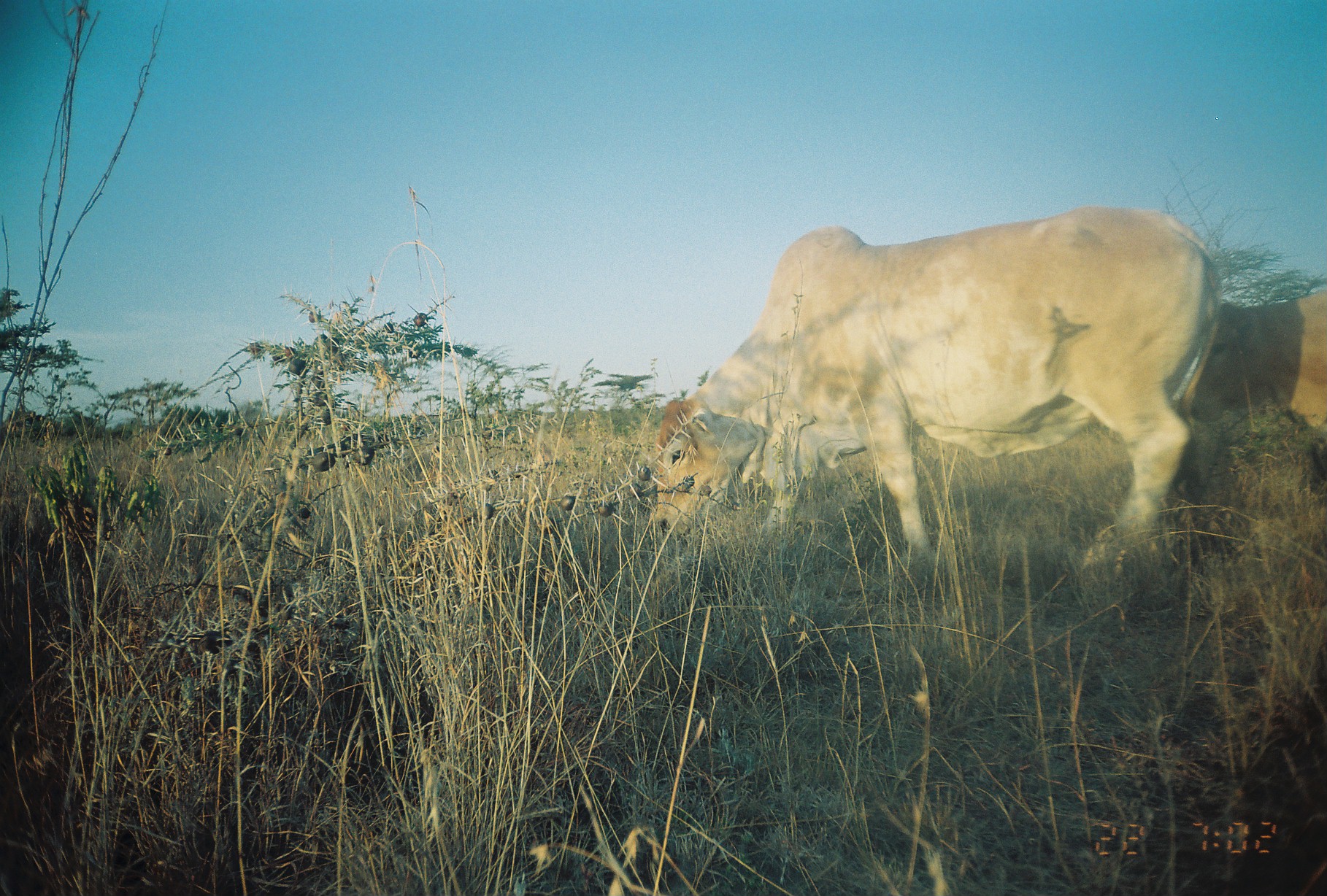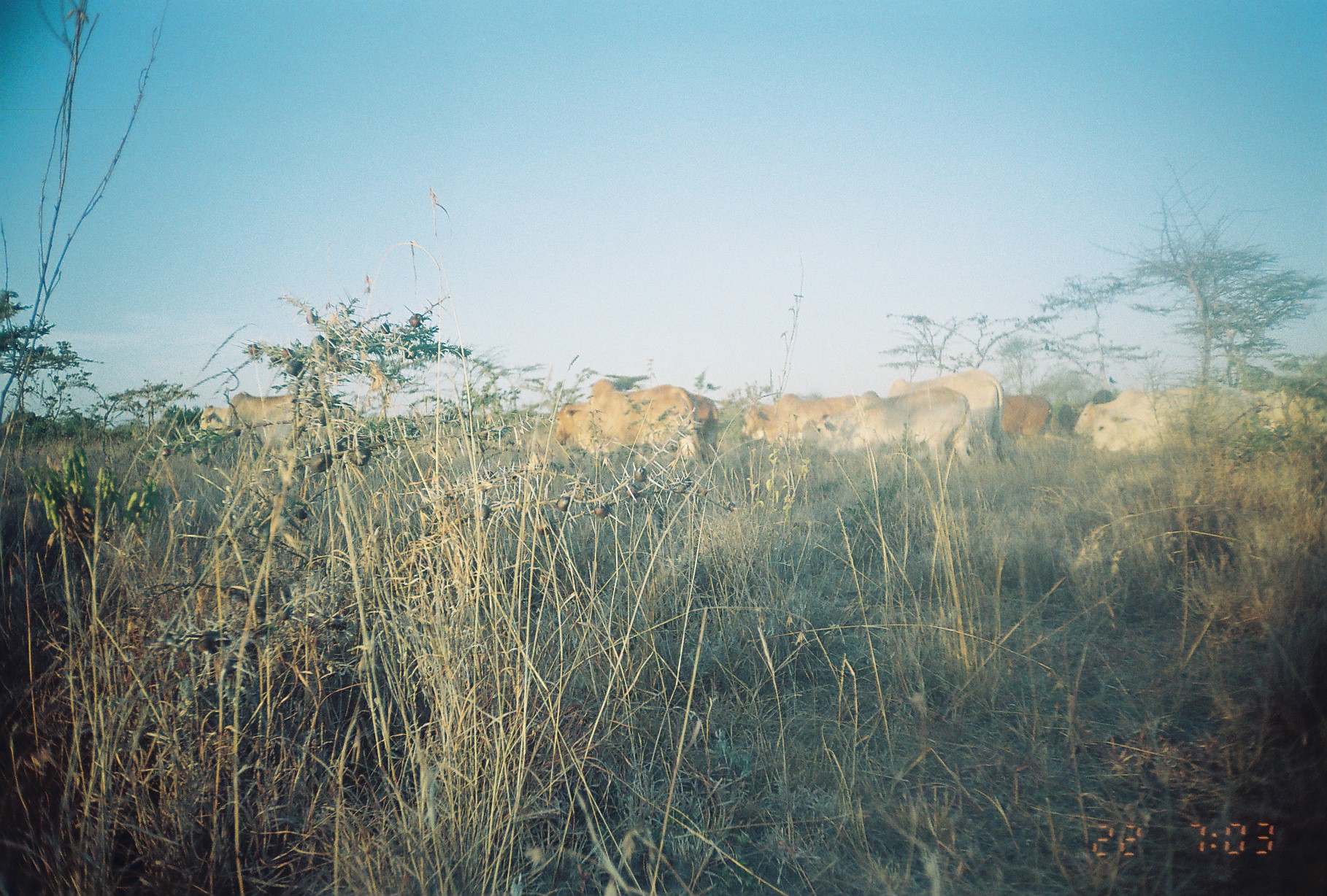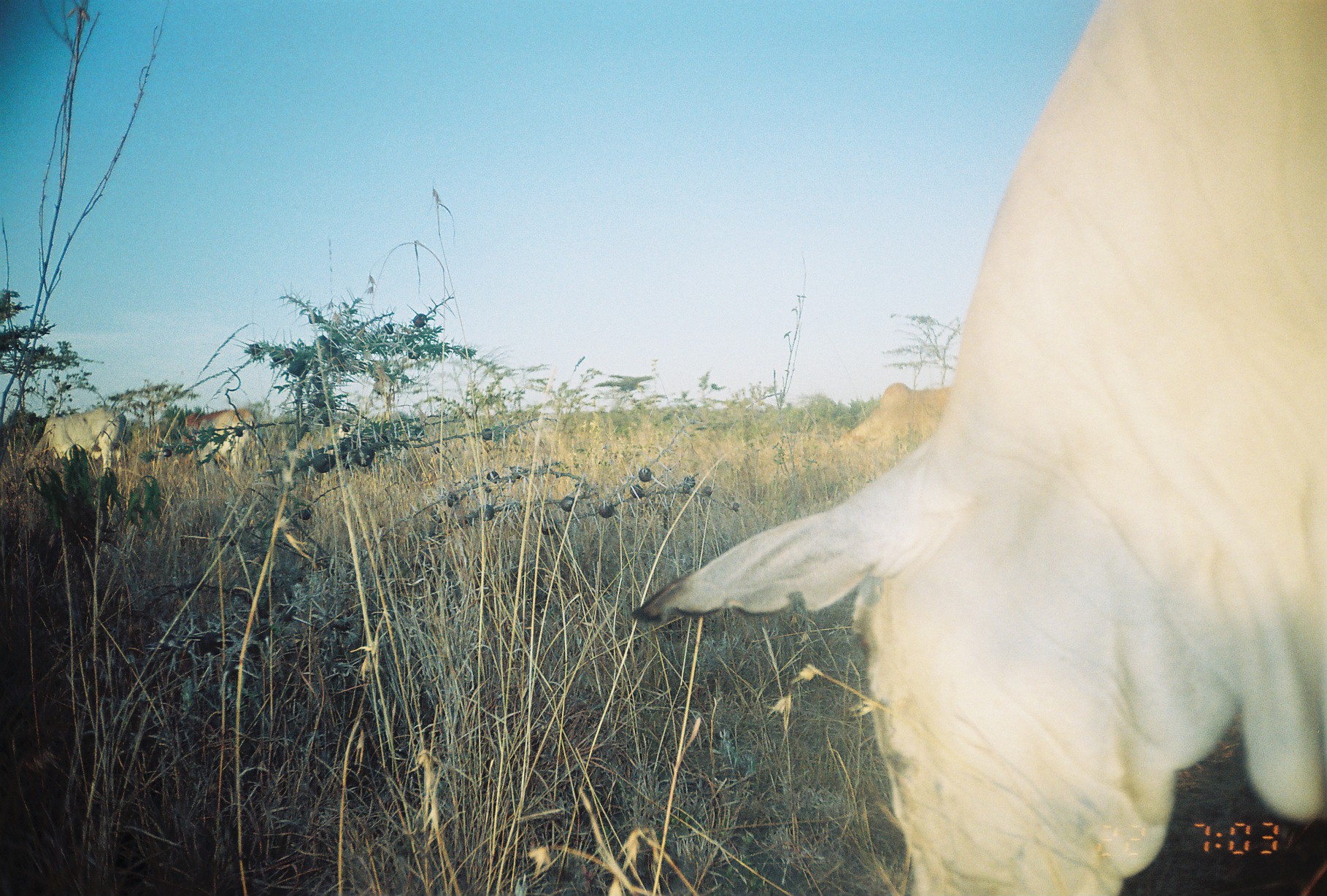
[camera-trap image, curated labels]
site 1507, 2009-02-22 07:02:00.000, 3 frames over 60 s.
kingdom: Animalia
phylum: Chordata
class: Mammalia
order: Artiodactyla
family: Bovidae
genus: Bos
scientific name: Bos taurus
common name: domestic cattle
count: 2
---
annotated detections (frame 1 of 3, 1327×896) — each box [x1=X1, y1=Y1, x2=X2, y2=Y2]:
bos taurus: [x1=647, y1=203, x2=1225, y2=587]; [x1=1179, y1=287, x2=1327, y2=438]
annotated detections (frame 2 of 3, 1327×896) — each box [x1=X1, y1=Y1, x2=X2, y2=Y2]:
bos taurus: [x1=813, y1=387, x2=971, y2=471]; [x1=888, y1=369, x2=1006, y2=471]; [x1=556, y1=379, x2=695, y2=459]; [x1=197, y1=392, x2=342, y2=458]; [x1=740, y1=393, x2=858, y2=456]; [x1=636, y1=391, x2=719, y2=460]; [x1=1074, y1=390, x2=1193, y2=435]; [x1=1205, y1=384, x2=1287, y2=432]; [x1=1092, y1=411, x2=1153, y2=452]; [x1=1058, y1=388, x2=1119, y2=427]; [x1=1001, y1=394, x2=1052, y2=438]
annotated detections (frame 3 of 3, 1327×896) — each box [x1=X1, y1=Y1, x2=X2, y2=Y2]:
bos taurus: [x1=630, y1=2, x2=1327, y2=894]; [x1=835, y1=383, x2=952, y2=448]; [x1=32, y1=407, x2=133, y2=475]; [x1=182, y1=410, x2=260, y2=473]